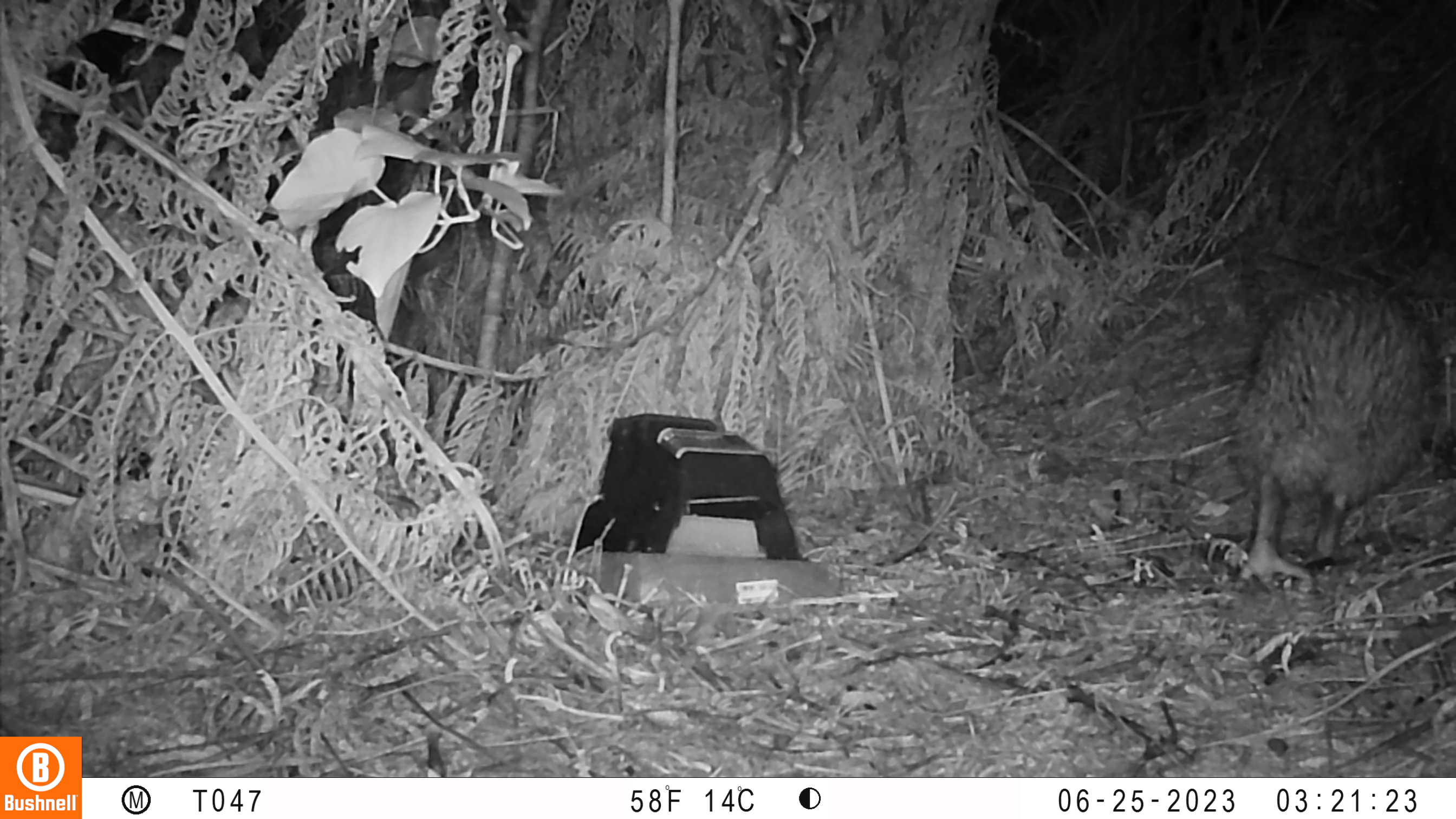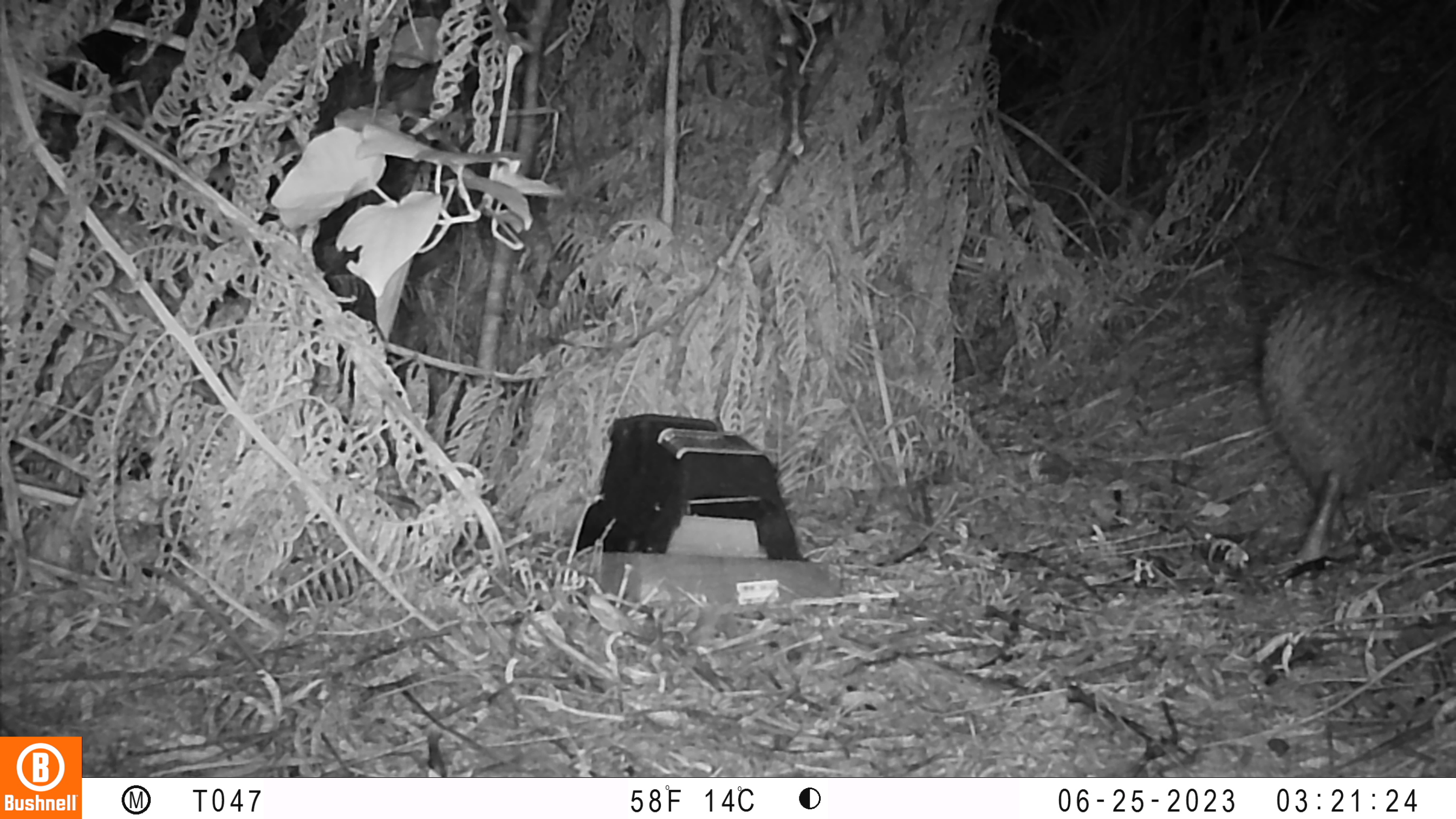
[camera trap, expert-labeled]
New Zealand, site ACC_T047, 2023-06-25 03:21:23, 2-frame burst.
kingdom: Animalia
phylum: Chordata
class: Aves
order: Apterygiformes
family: Apterygidae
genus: Apteryx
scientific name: Apteryx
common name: kiwi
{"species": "kiwi (Apteryx)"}